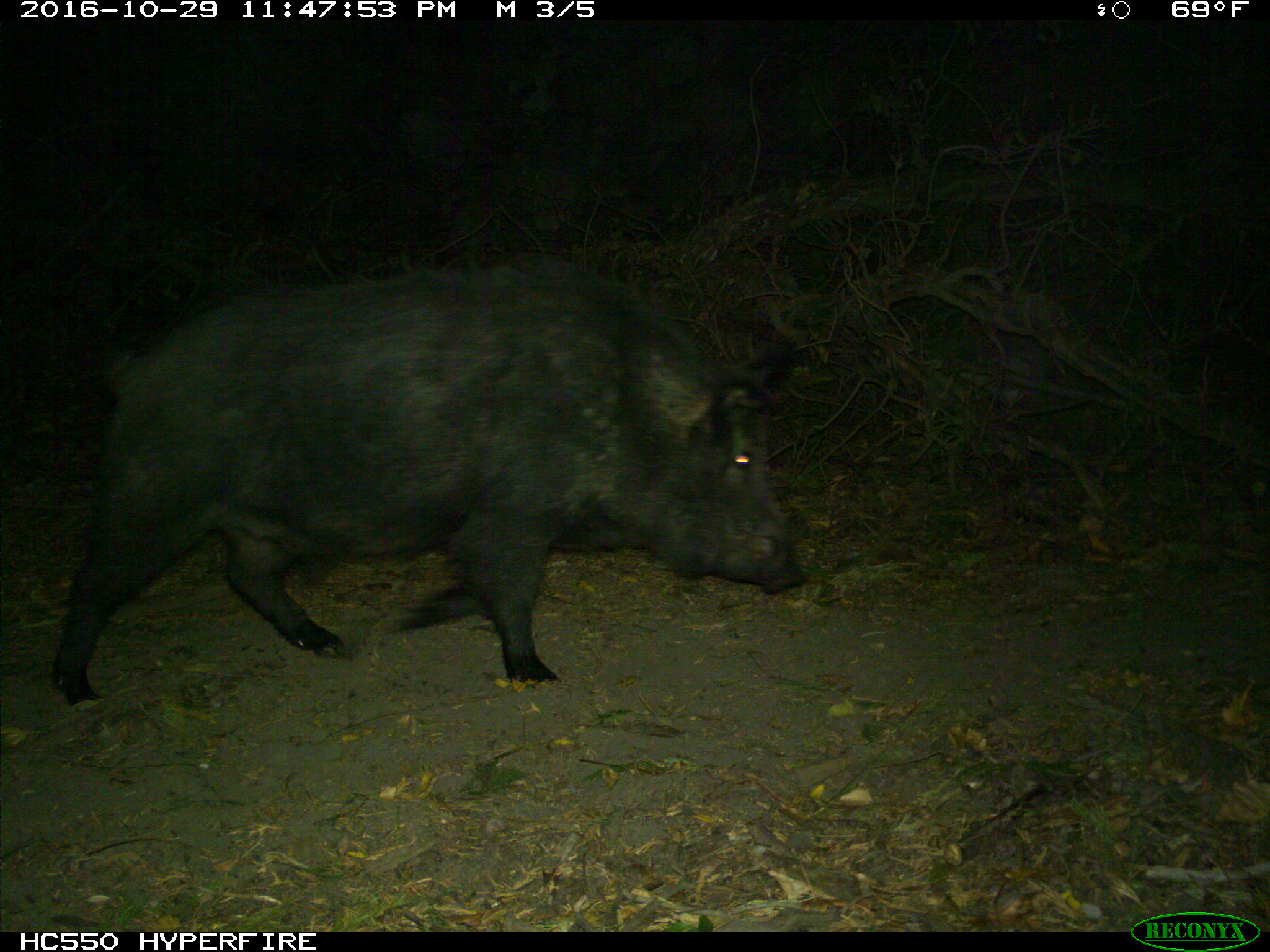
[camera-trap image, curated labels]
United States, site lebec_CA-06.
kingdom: Animalia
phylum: Chordata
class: Mammalia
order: Artiodactyla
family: Suidae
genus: Sus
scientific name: Sus scrofa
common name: wild boar